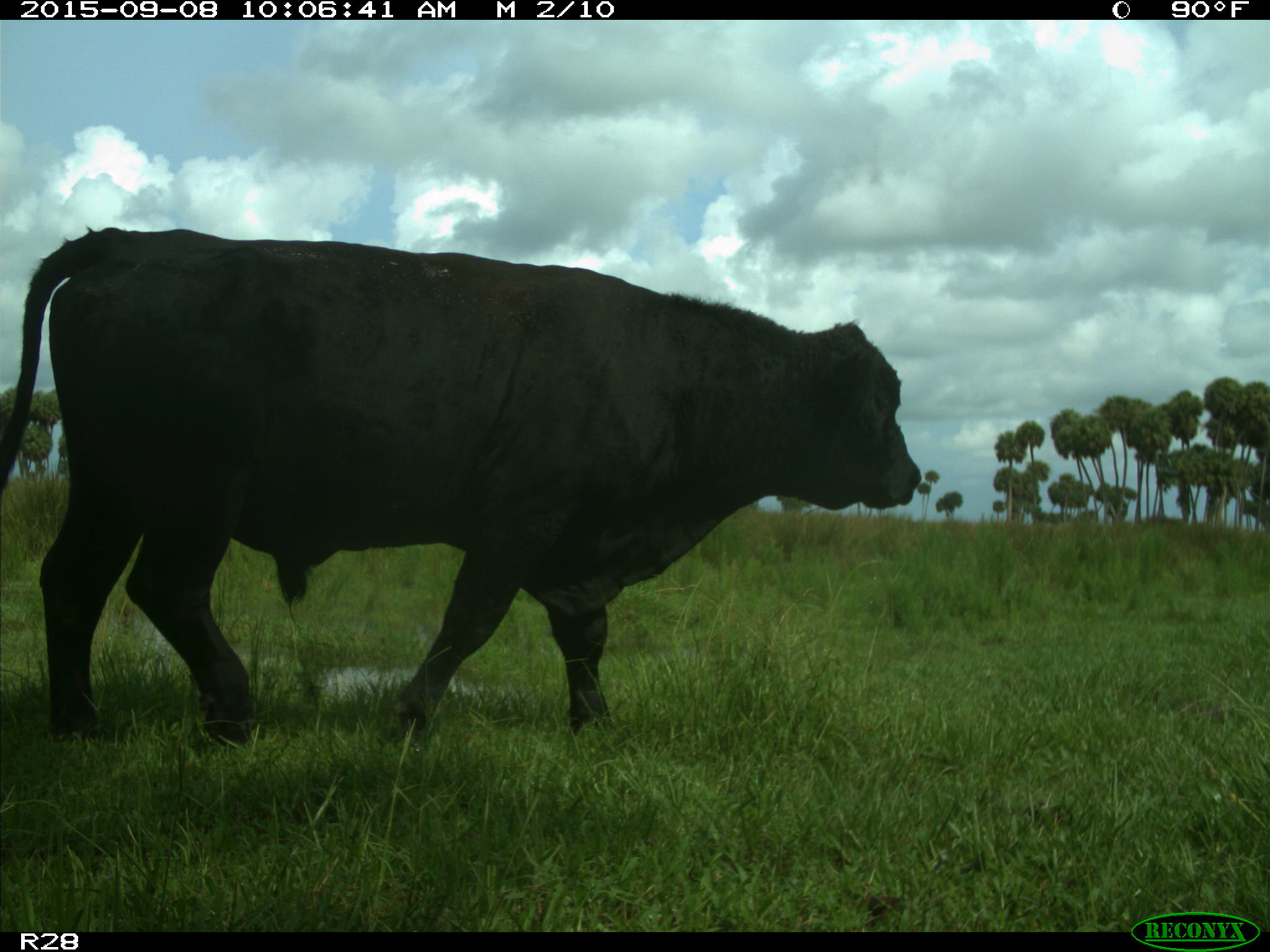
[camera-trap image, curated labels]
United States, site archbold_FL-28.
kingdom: Animalia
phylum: Chordata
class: Mammalia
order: Artiodactyla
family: Bovidae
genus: Bos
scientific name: Bos taurus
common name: domestic cow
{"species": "Bos taurus (domestic cow)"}